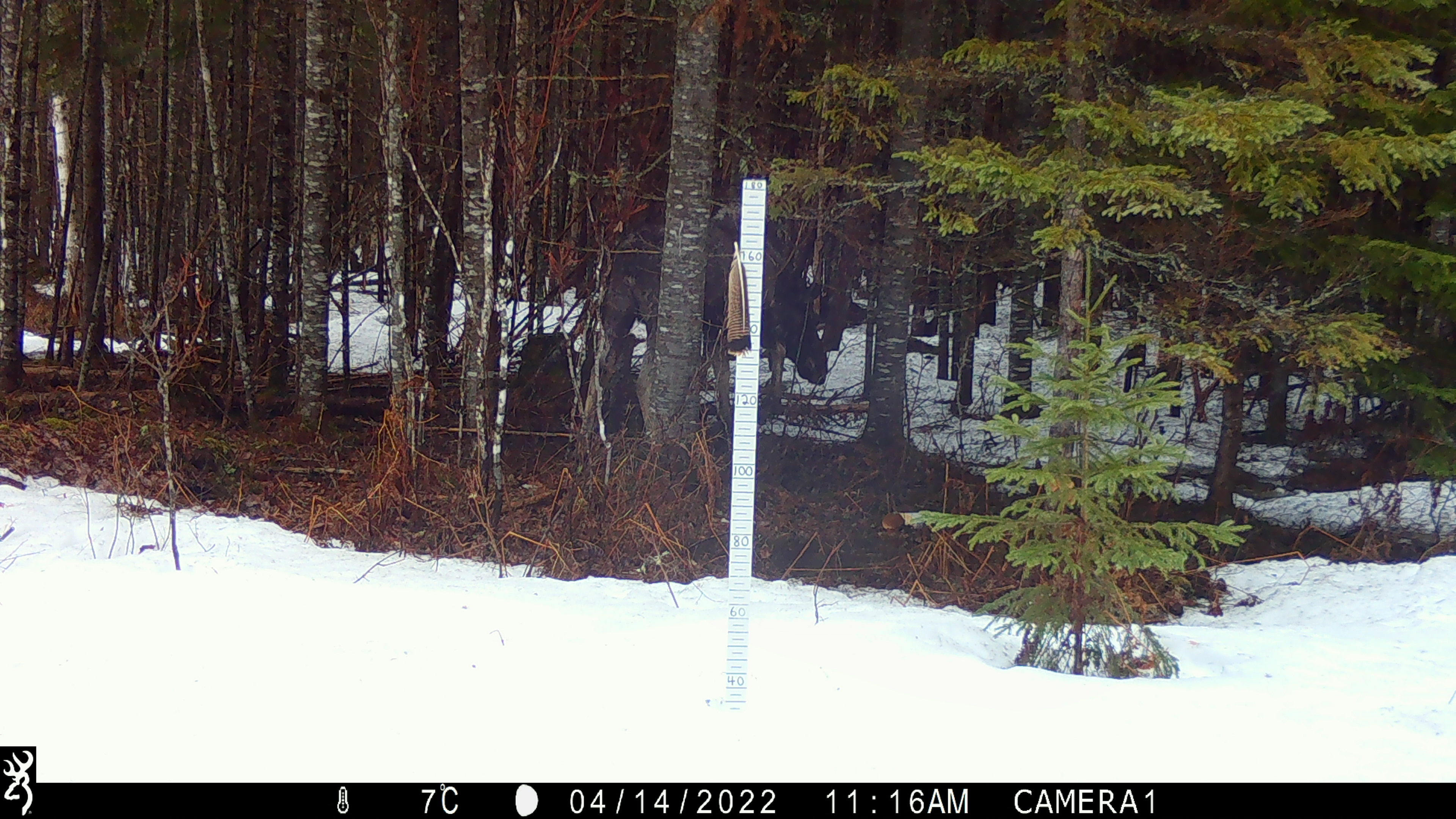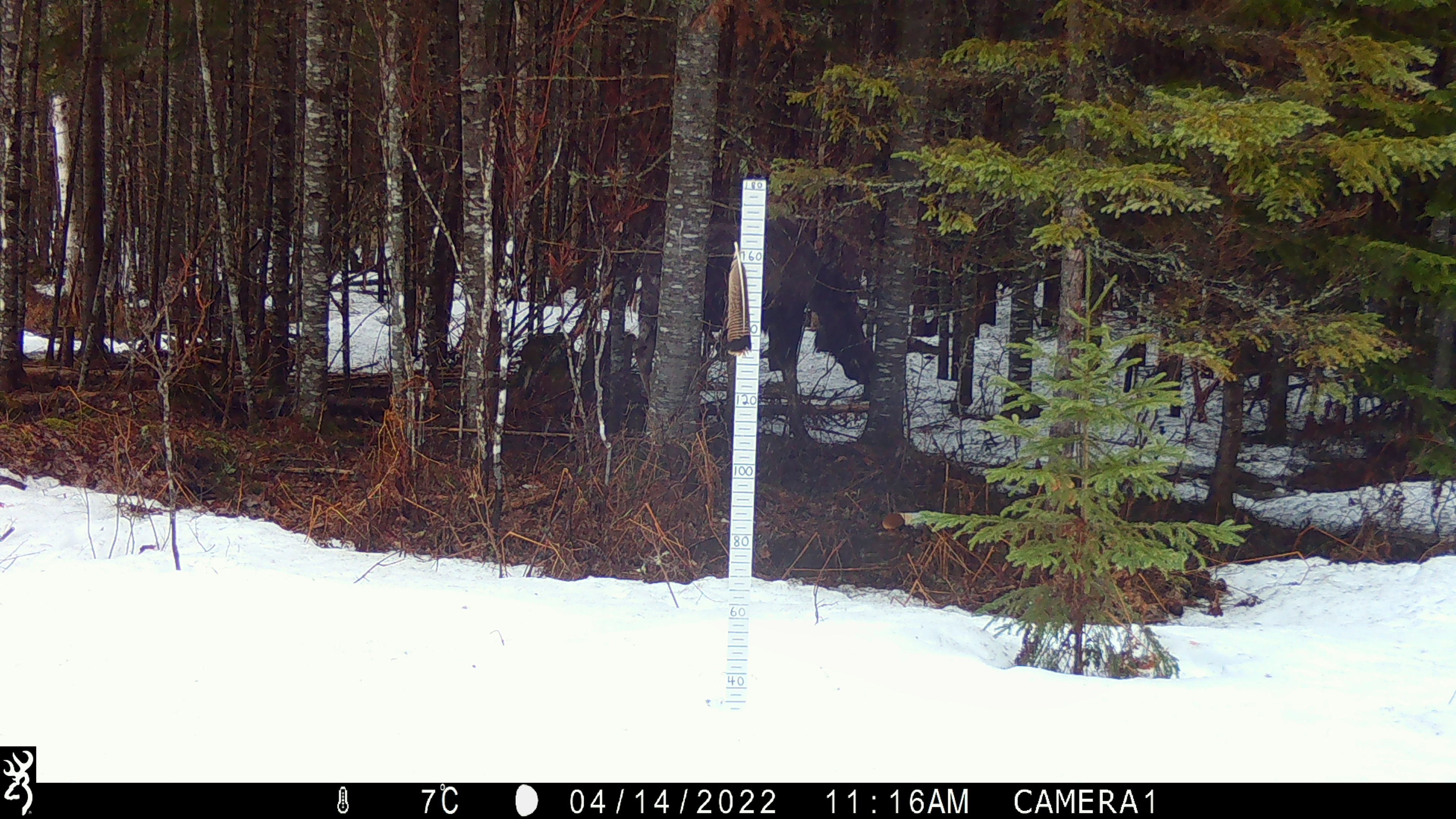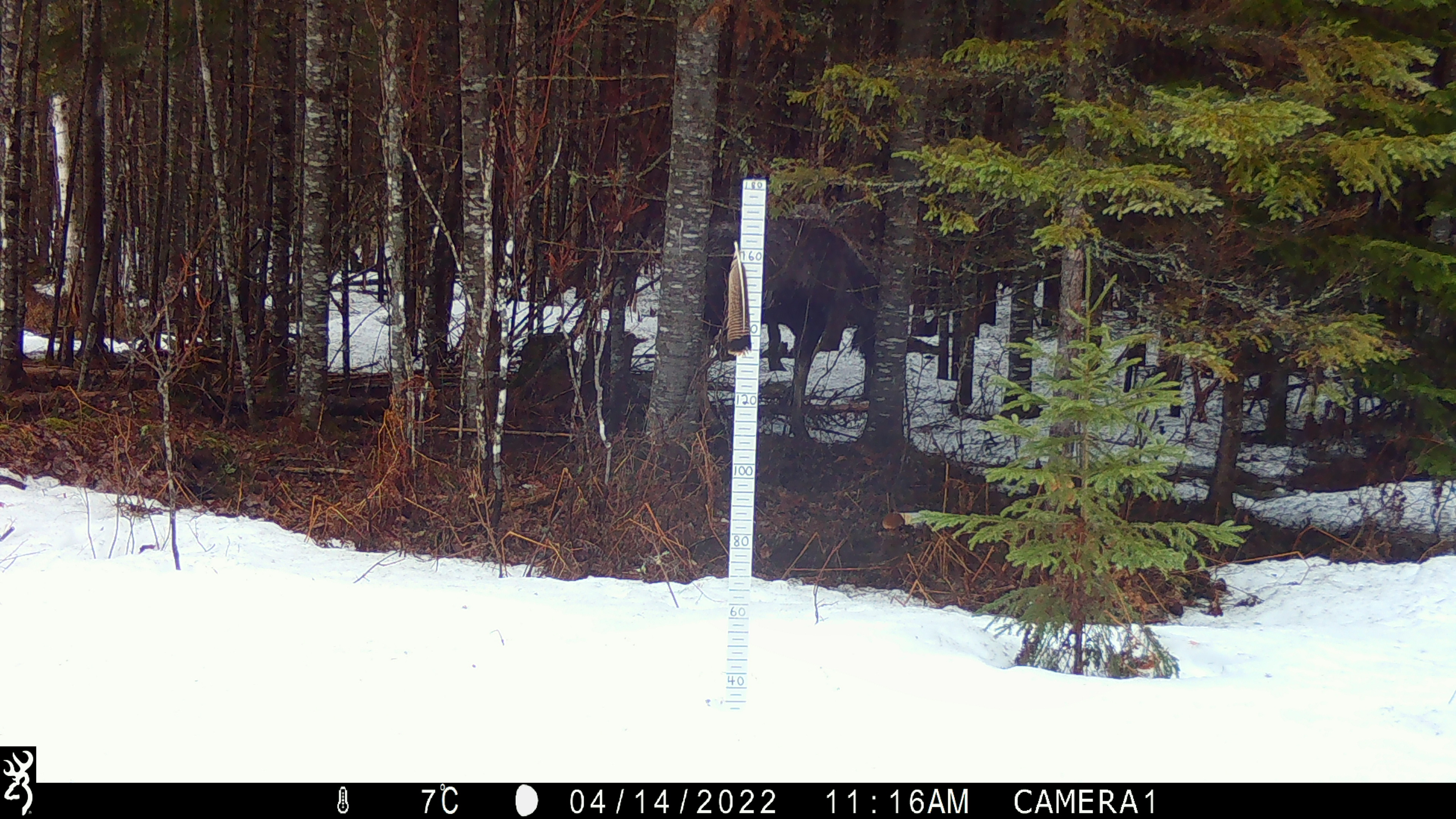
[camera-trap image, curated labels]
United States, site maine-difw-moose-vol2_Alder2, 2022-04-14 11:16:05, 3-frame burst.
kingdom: Animalia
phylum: Chordata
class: Mammalia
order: Artiodactyla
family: Cervidae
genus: Alces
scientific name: Alces alces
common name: moose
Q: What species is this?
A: Moose (Alces alces).